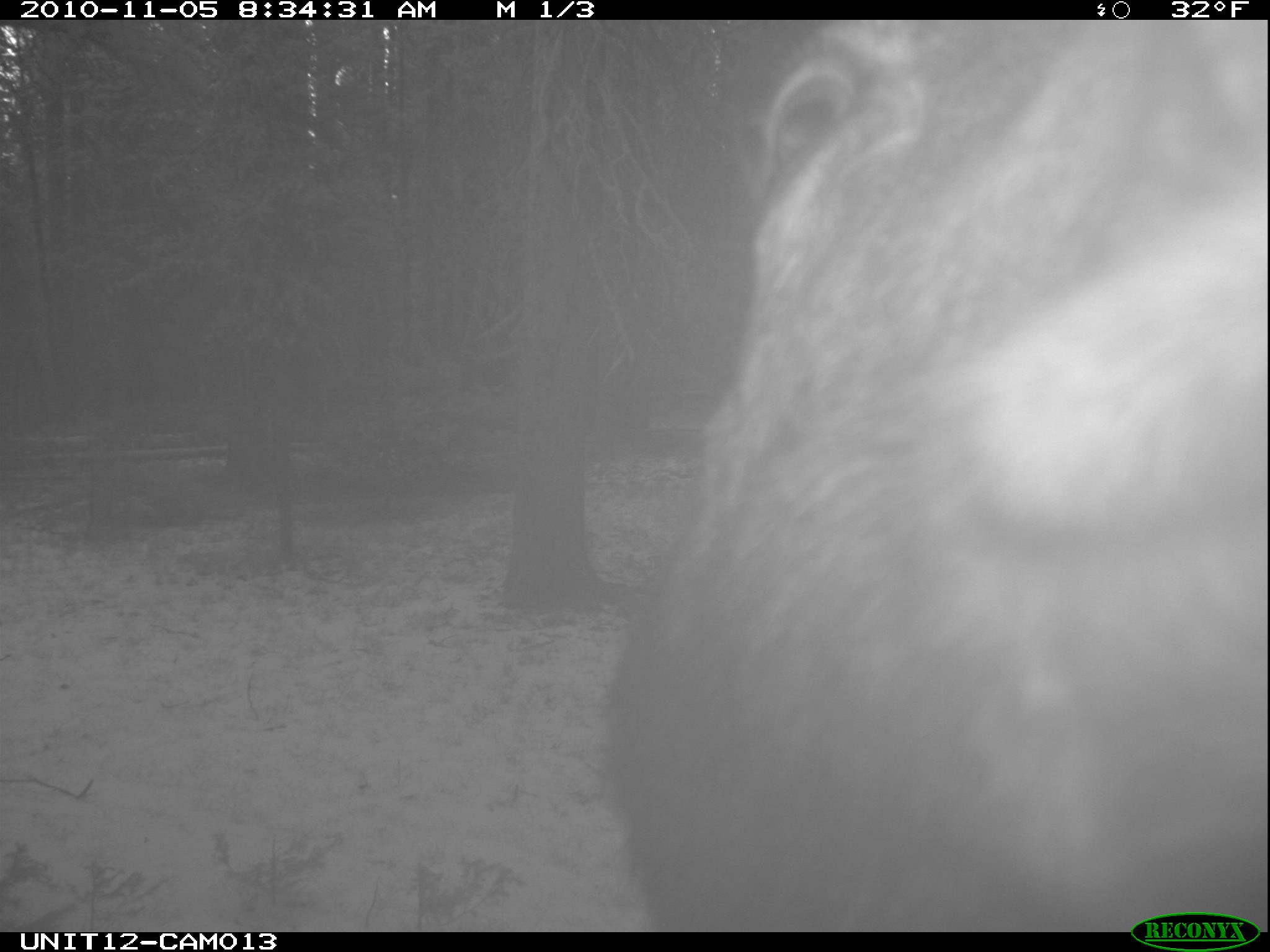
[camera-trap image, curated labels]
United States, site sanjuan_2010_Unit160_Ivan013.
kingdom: Animalia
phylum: Chordata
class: Mammalia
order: Artiodactyla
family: Cervidae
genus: Alces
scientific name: Alces alces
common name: moose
Alces alces (moose).